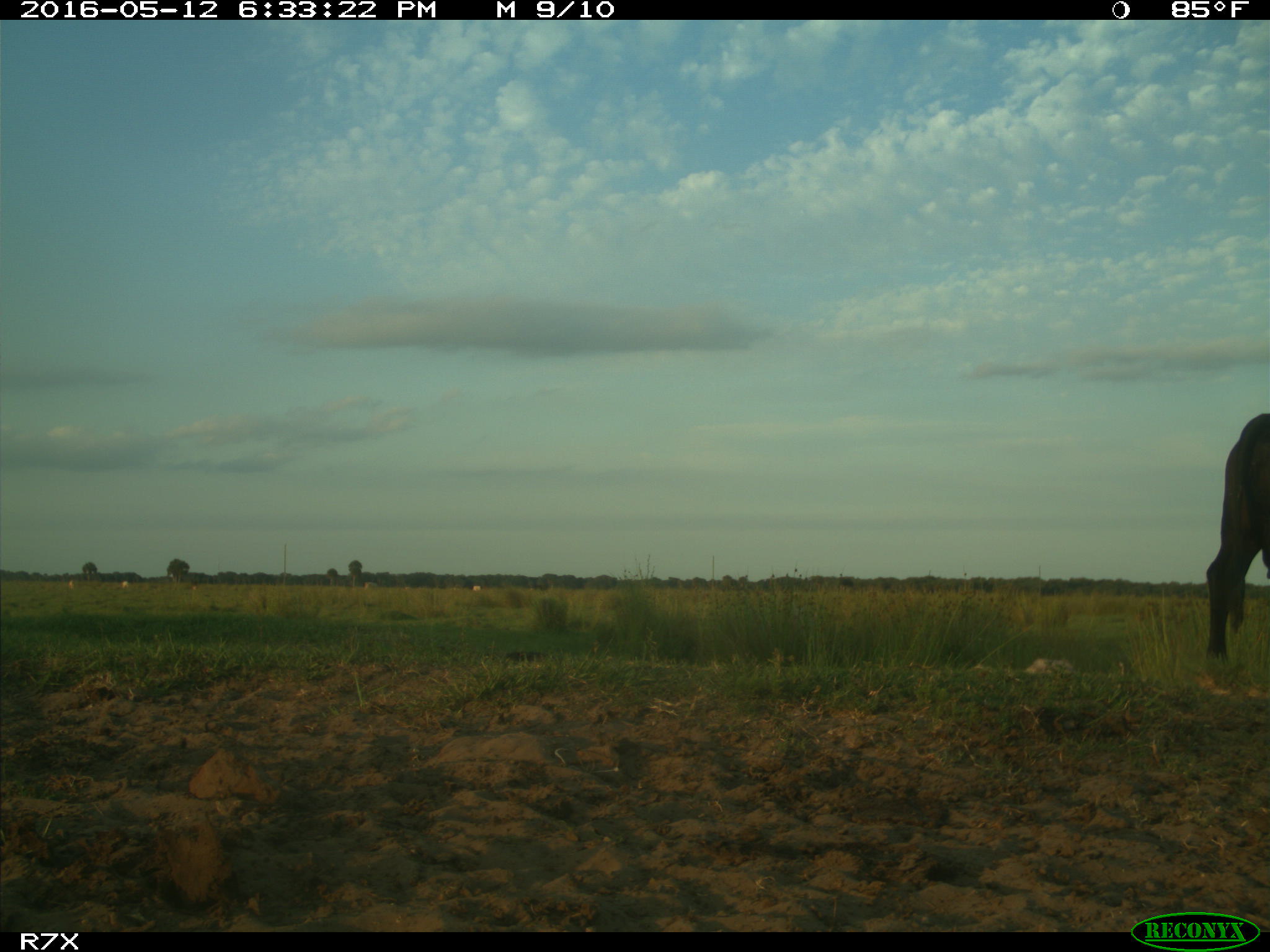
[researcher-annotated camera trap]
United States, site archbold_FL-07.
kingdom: Animalia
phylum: Chordata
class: Mammalia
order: Artiodactyla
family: Bovidae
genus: Bos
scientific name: Bos taurus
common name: domestic cow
Bos taurus (domestic cow).